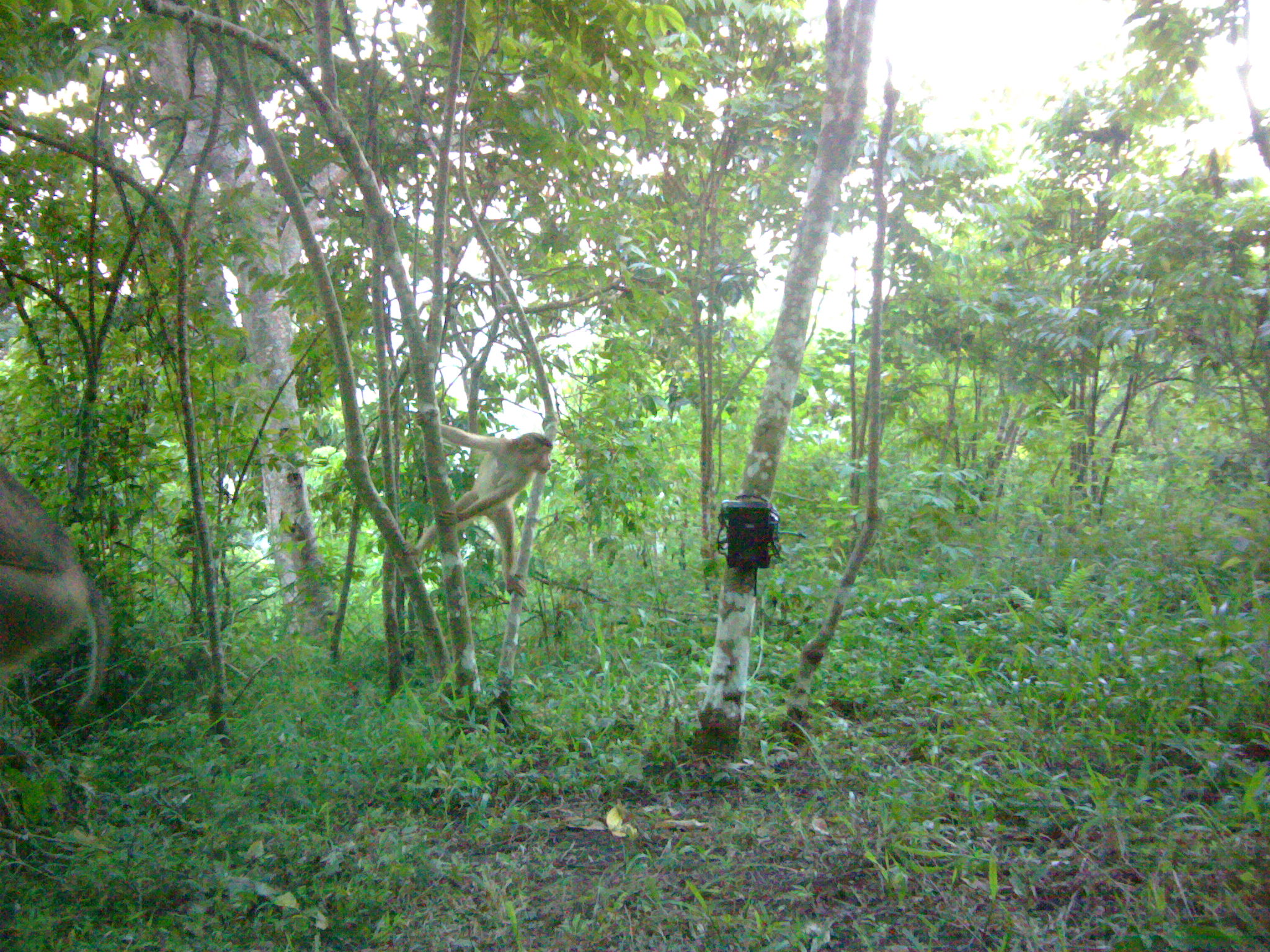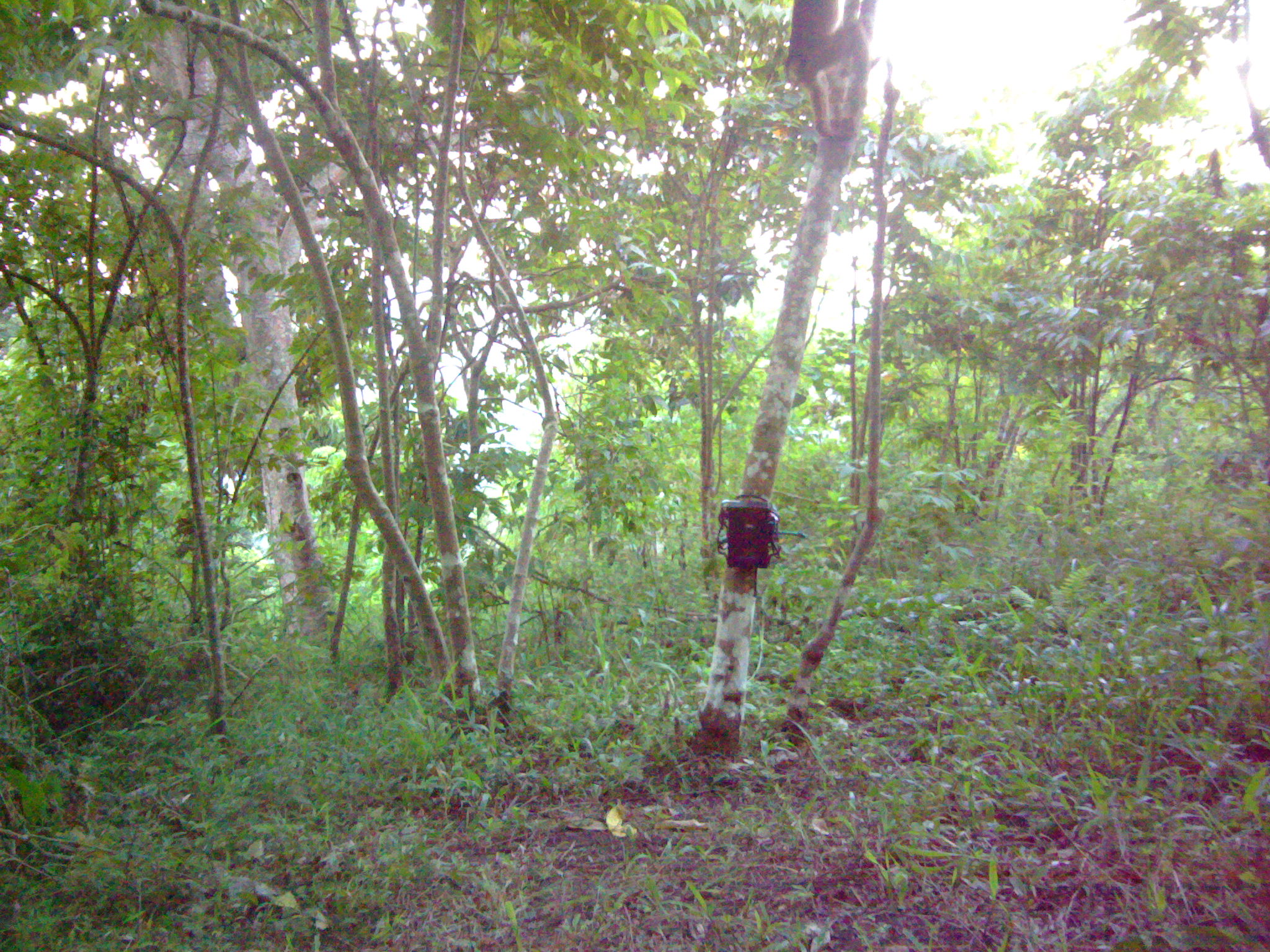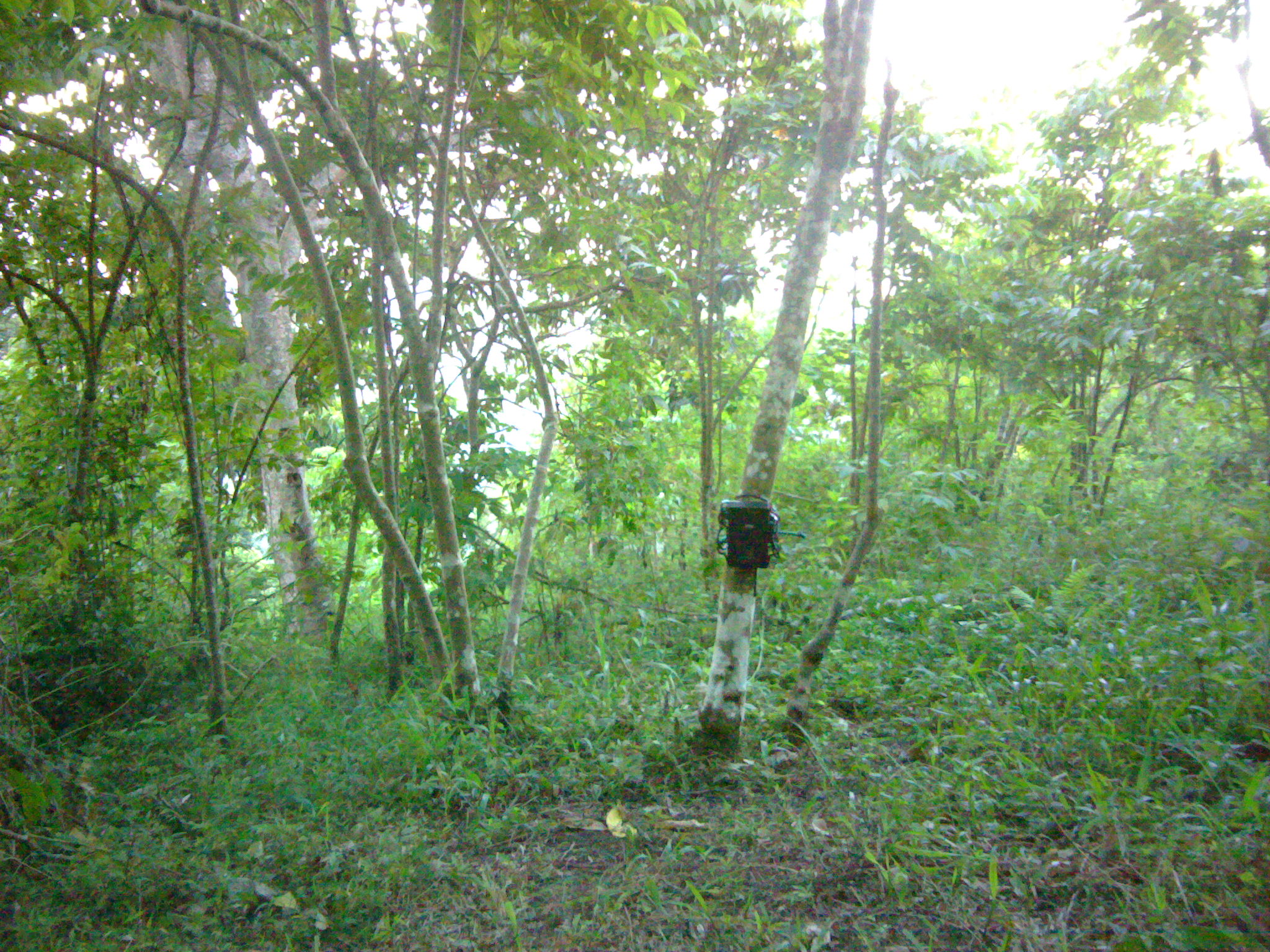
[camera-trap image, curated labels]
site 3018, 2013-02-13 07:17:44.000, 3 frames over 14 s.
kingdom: Animalia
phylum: Chordata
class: Mammalia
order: Primates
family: Cercopithecidae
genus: Macaca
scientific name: Macaca nemestrina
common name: southern pig-tailed macaque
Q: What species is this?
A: Macaca nemestrina (southern pig-tailed macaque).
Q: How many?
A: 2.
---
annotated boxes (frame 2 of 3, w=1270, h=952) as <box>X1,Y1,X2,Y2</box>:
macaca nemestrina: <box>782,0,873,140</box>